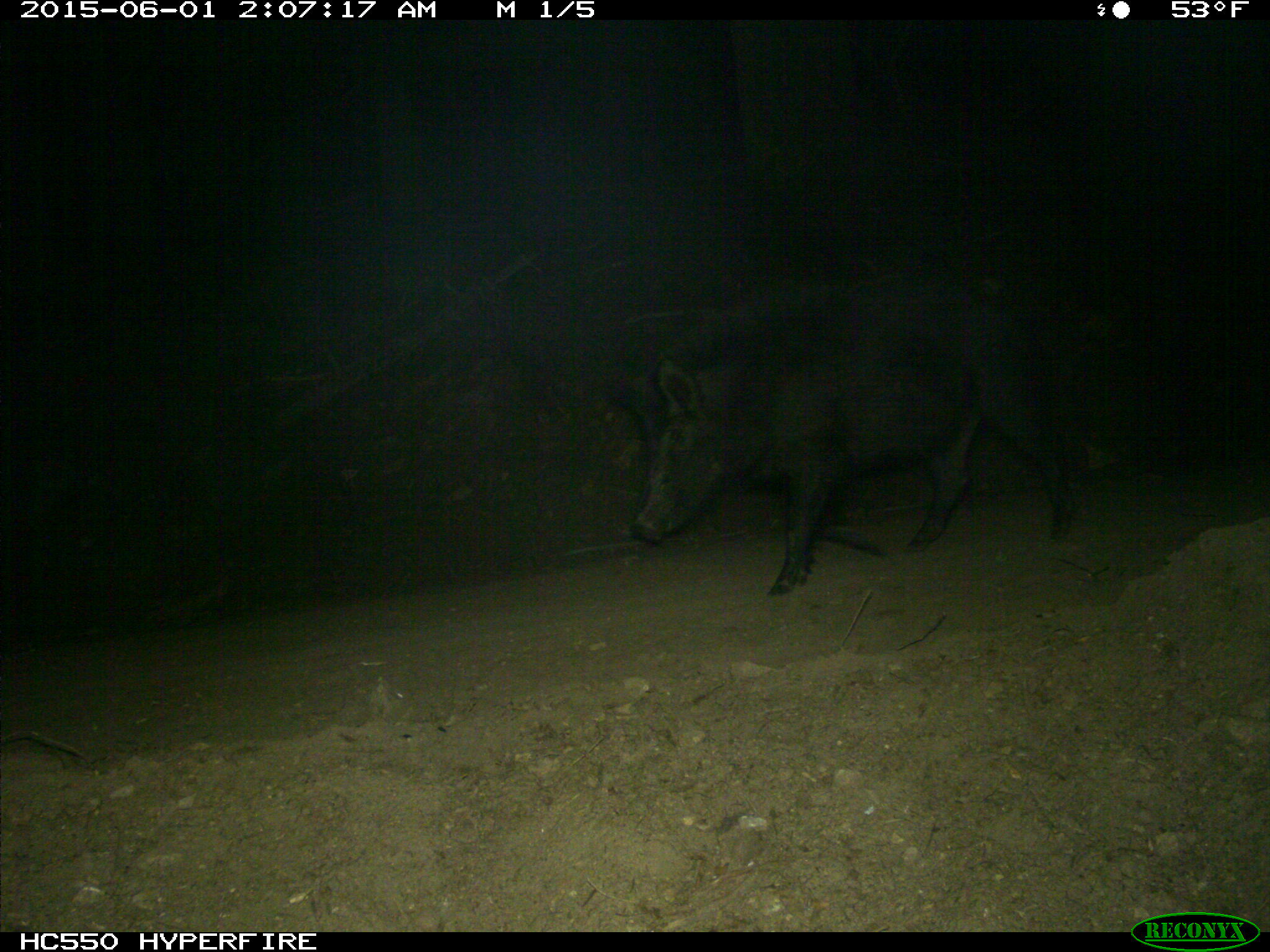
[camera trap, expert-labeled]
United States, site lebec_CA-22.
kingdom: Animalia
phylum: Chordata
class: Mammalia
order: Artiodactyla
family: Suidae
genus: Sus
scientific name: Sus scrofa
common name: wild boar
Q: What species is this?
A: Sus scrofa (wild boar).